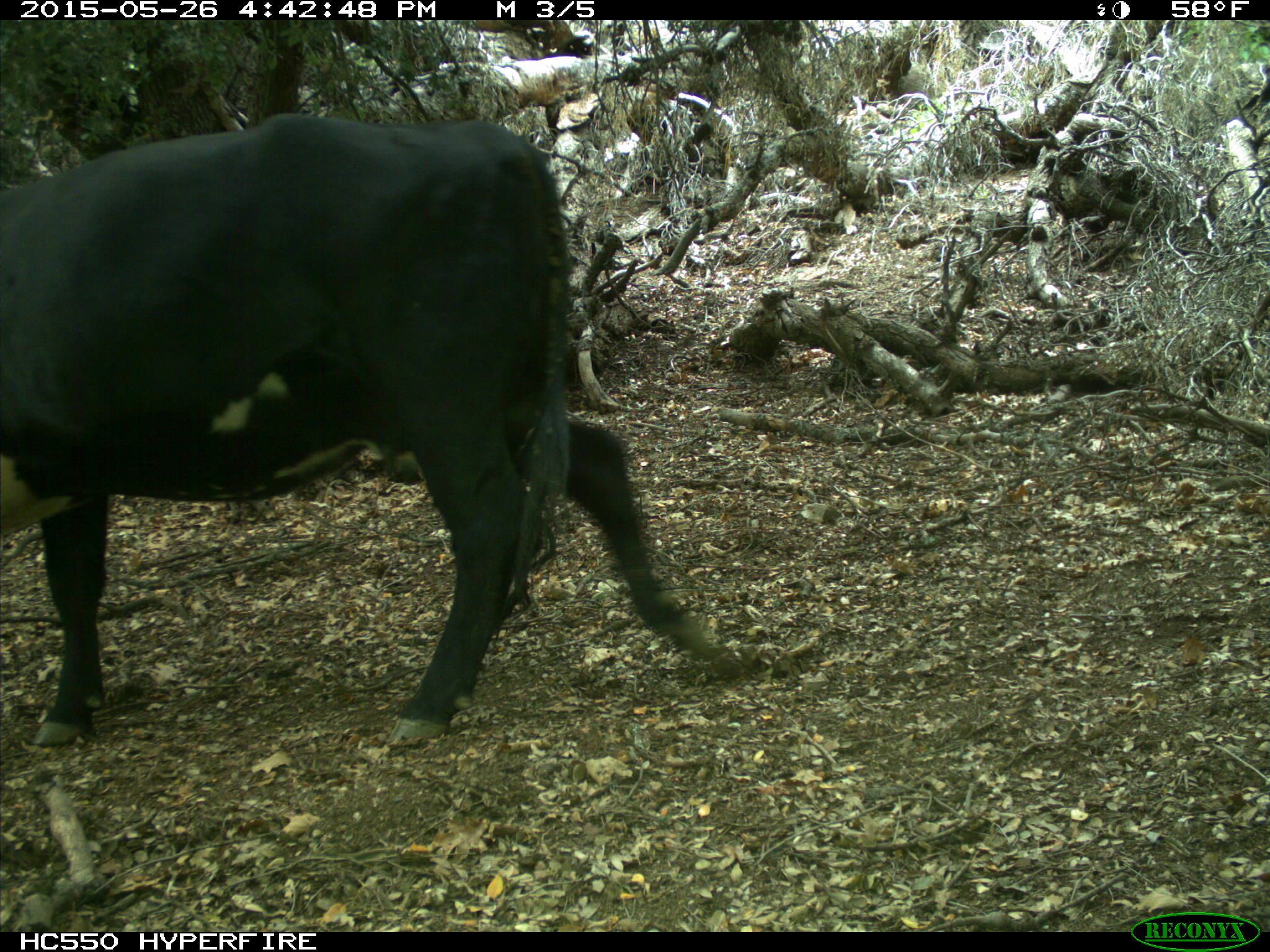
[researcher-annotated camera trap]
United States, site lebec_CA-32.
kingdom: Animalia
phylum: Chordata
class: Mammalia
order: Artiodactyla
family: Bovidae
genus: Bos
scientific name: Bos taurus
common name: domestic cow